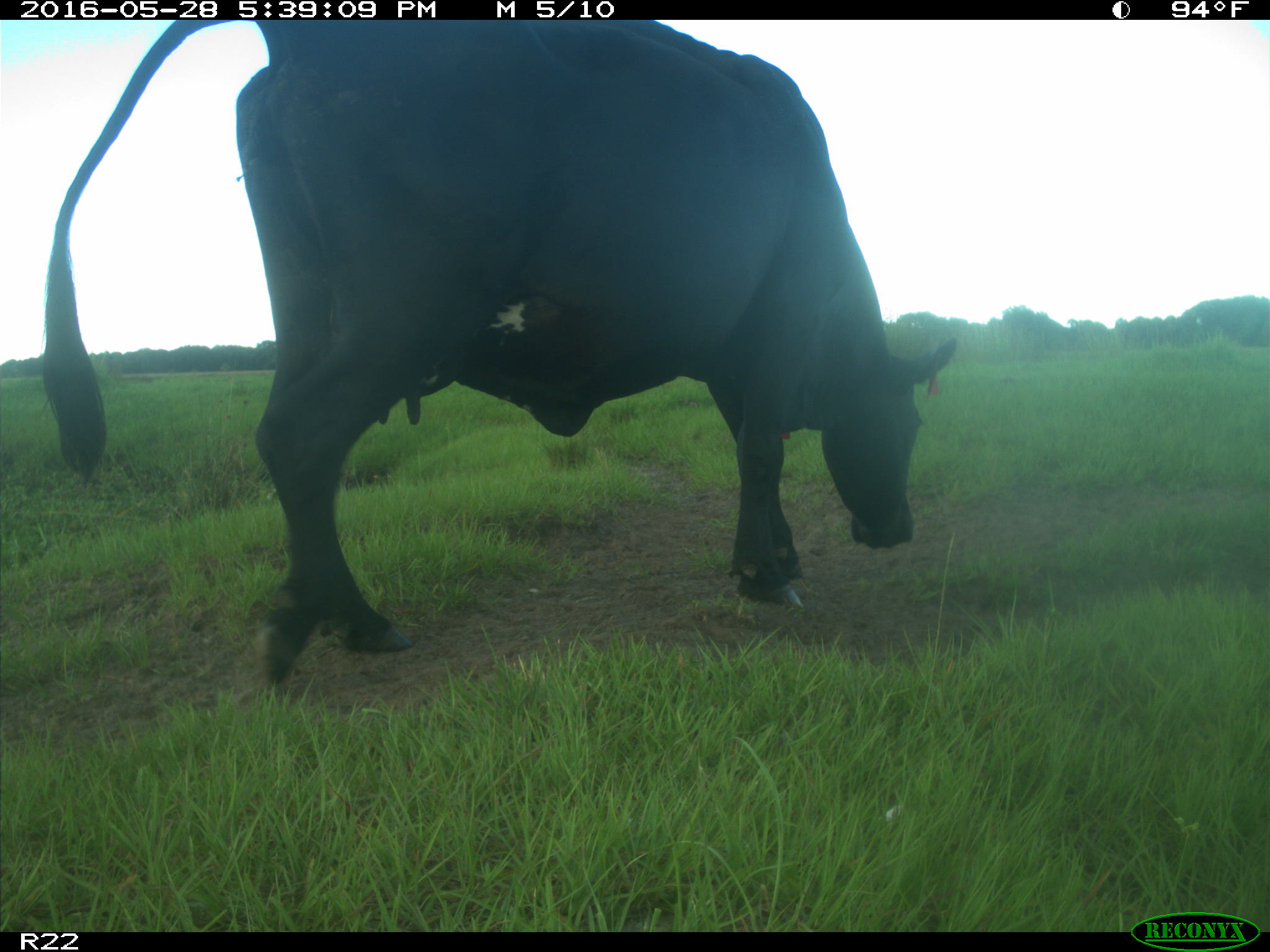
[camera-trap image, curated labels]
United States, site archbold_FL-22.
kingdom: Animalia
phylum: Chordata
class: Mammalia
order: Artiodactyla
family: Bovidae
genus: Bos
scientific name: Bos taurus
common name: domestic cow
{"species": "Bos taurus (domestic cow)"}